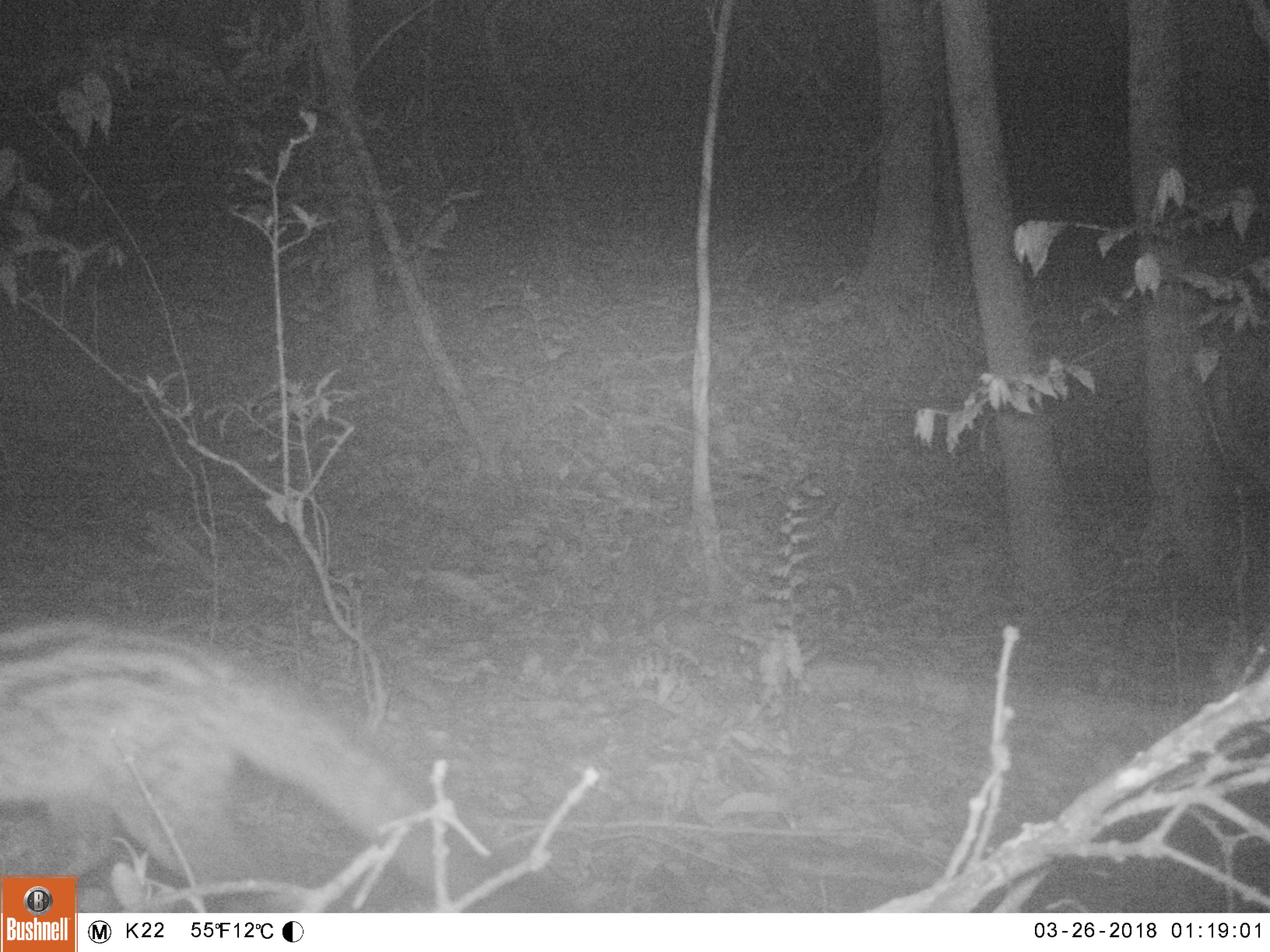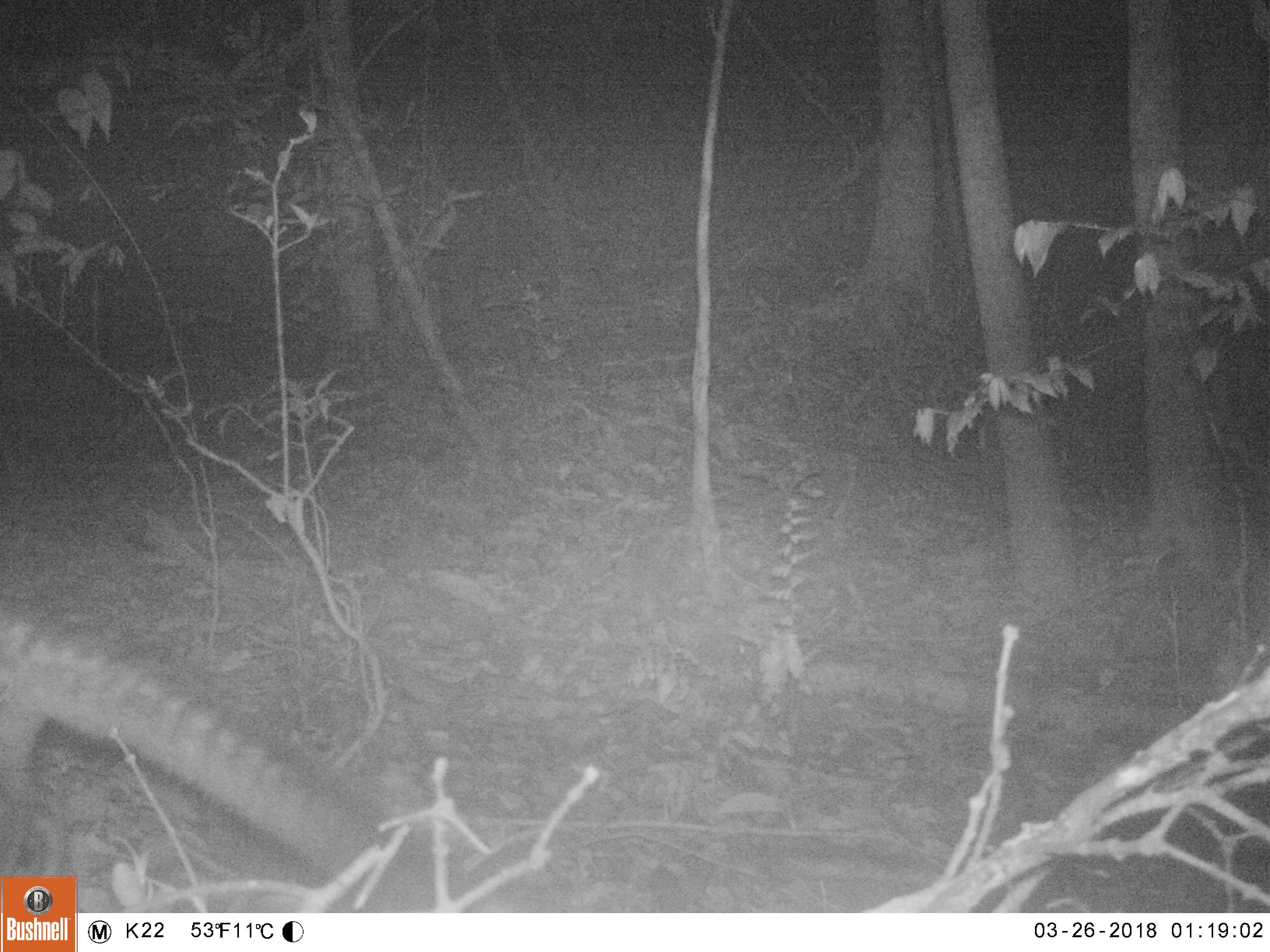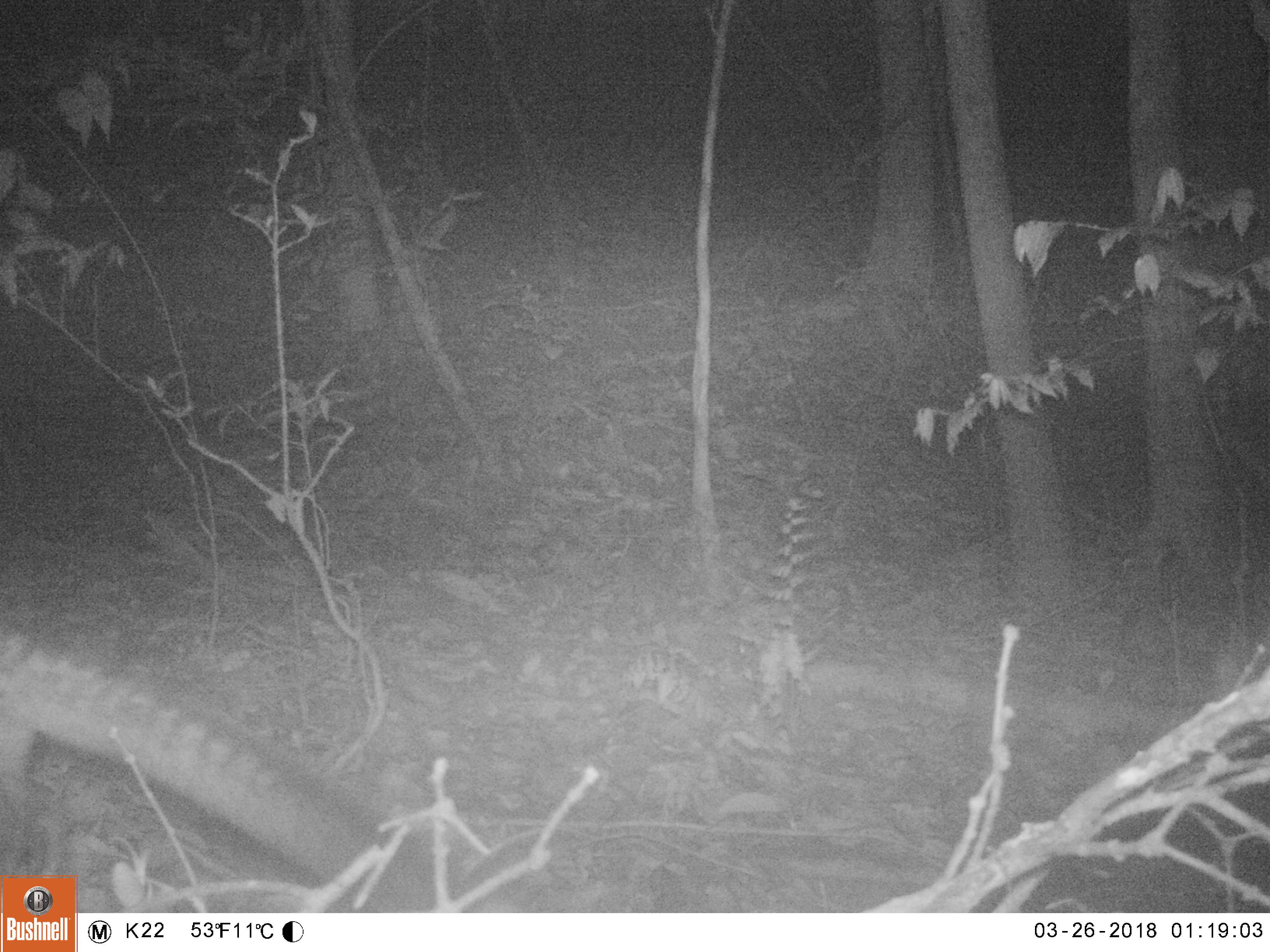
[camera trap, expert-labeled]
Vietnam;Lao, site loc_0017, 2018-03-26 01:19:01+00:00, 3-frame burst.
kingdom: Animalia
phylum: Chordata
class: Mammalia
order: Carnivora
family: Viverridae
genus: Paradoxurus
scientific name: Paradoxurus hermaphroditus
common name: common palm civet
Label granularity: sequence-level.